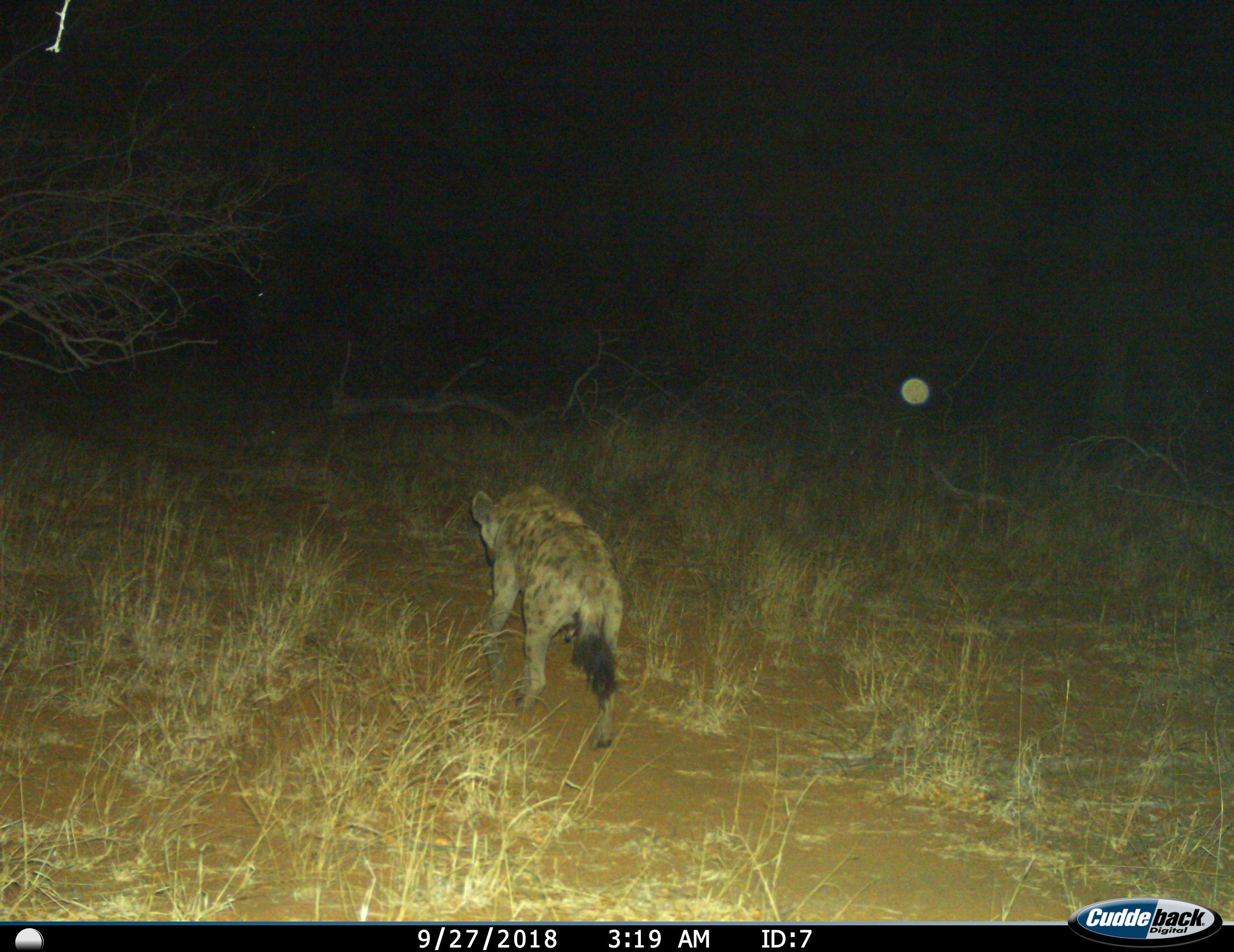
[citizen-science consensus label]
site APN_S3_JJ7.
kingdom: Animalia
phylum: Chordata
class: Mammalia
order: Carnivora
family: Hyaenidae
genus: Crocuta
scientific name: Crocuta crocuta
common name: spotted hyena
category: hyenaspotted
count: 1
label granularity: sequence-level